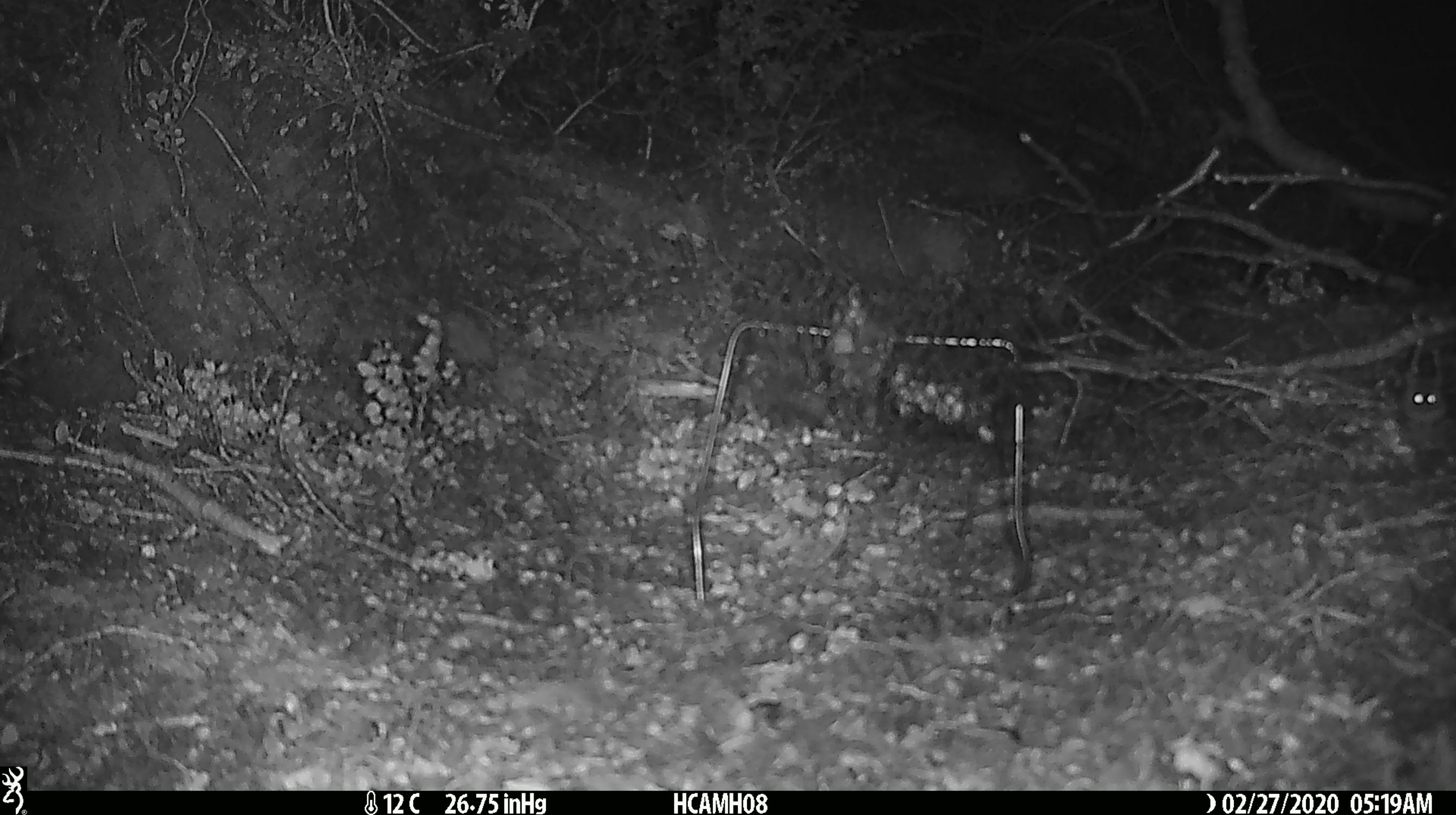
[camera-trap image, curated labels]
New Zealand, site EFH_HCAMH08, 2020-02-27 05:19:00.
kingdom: Animalia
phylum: Chordata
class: Mammalia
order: Rodentia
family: Muridae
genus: Mus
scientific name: Mus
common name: mouse